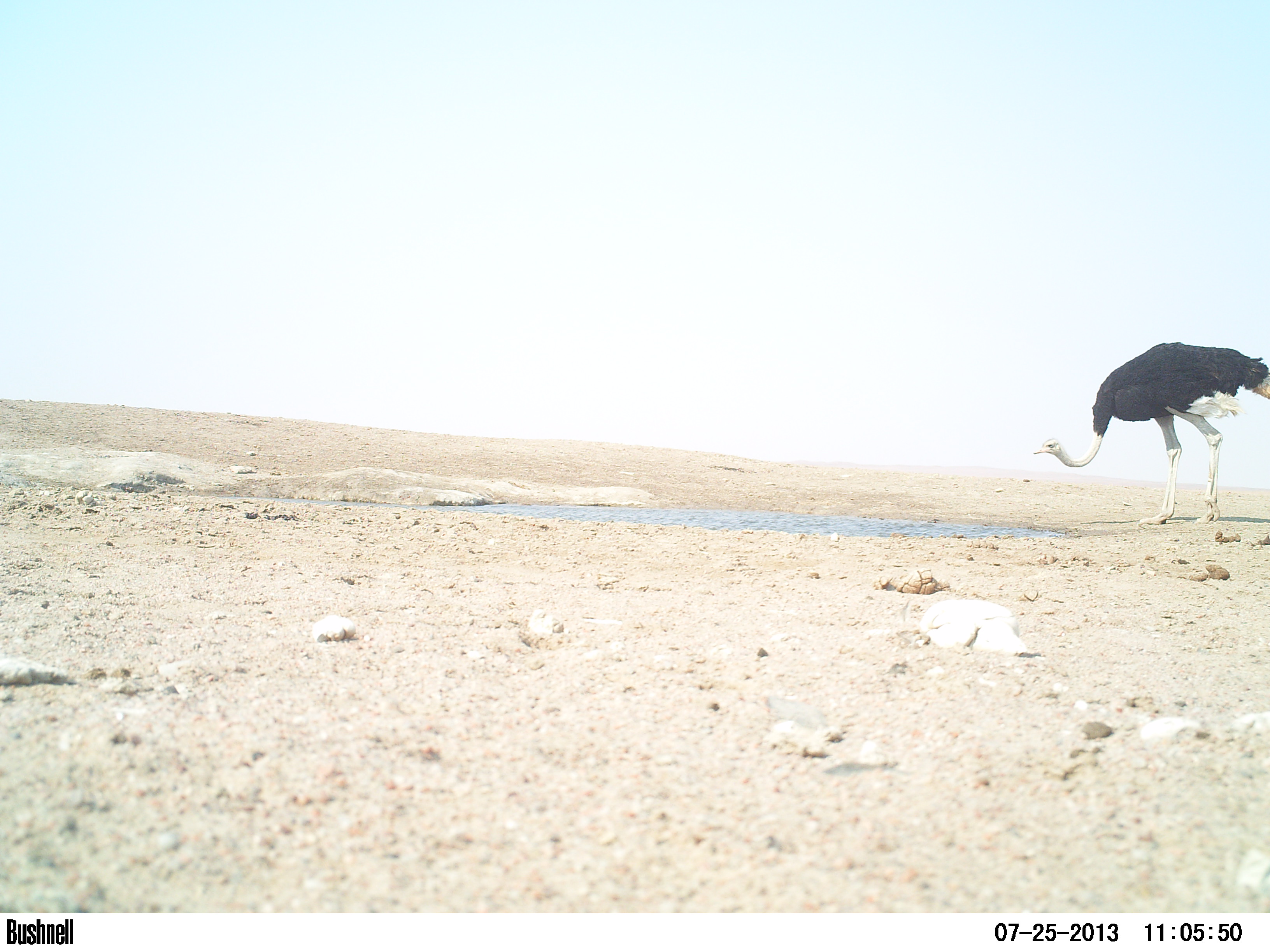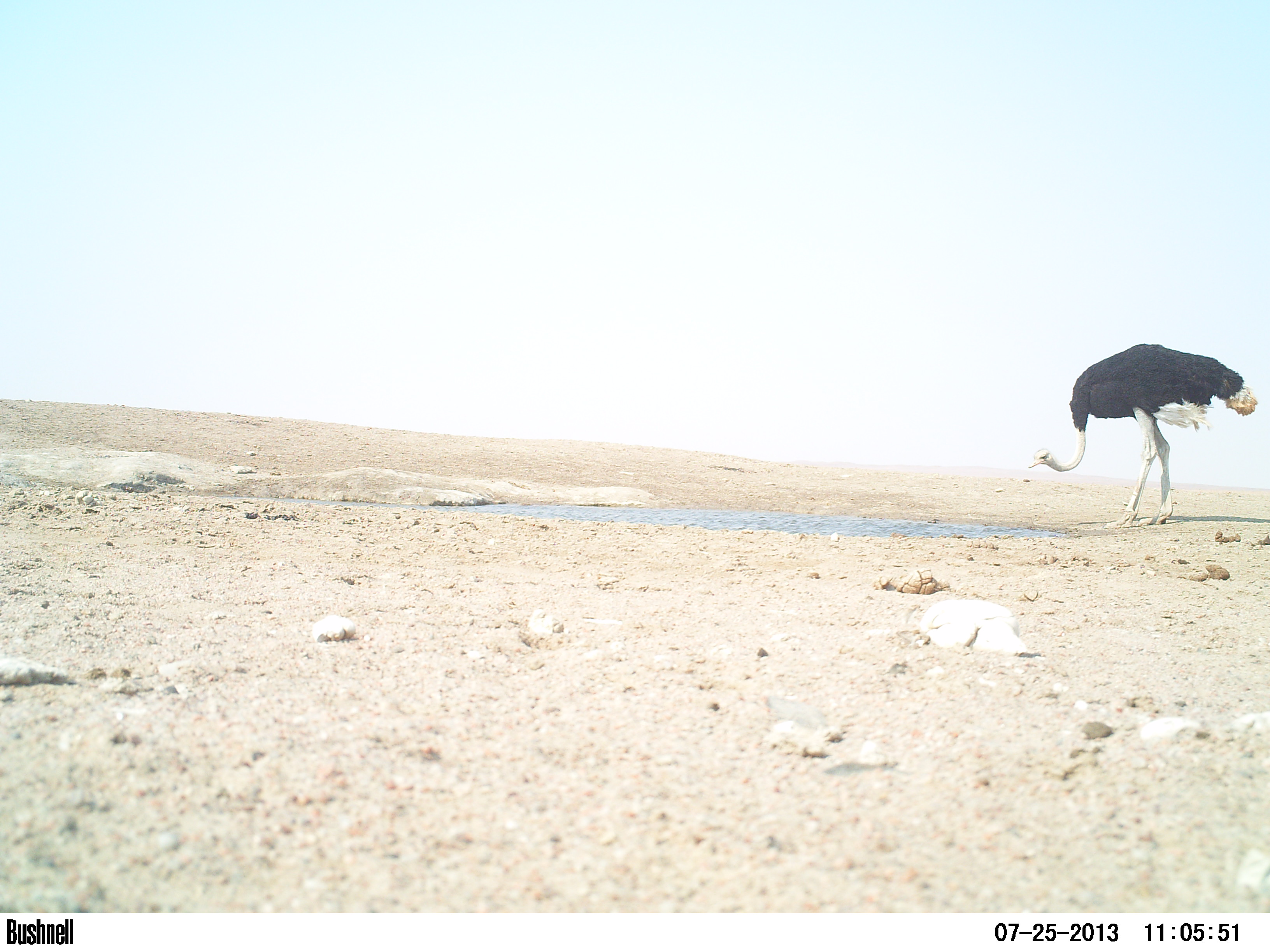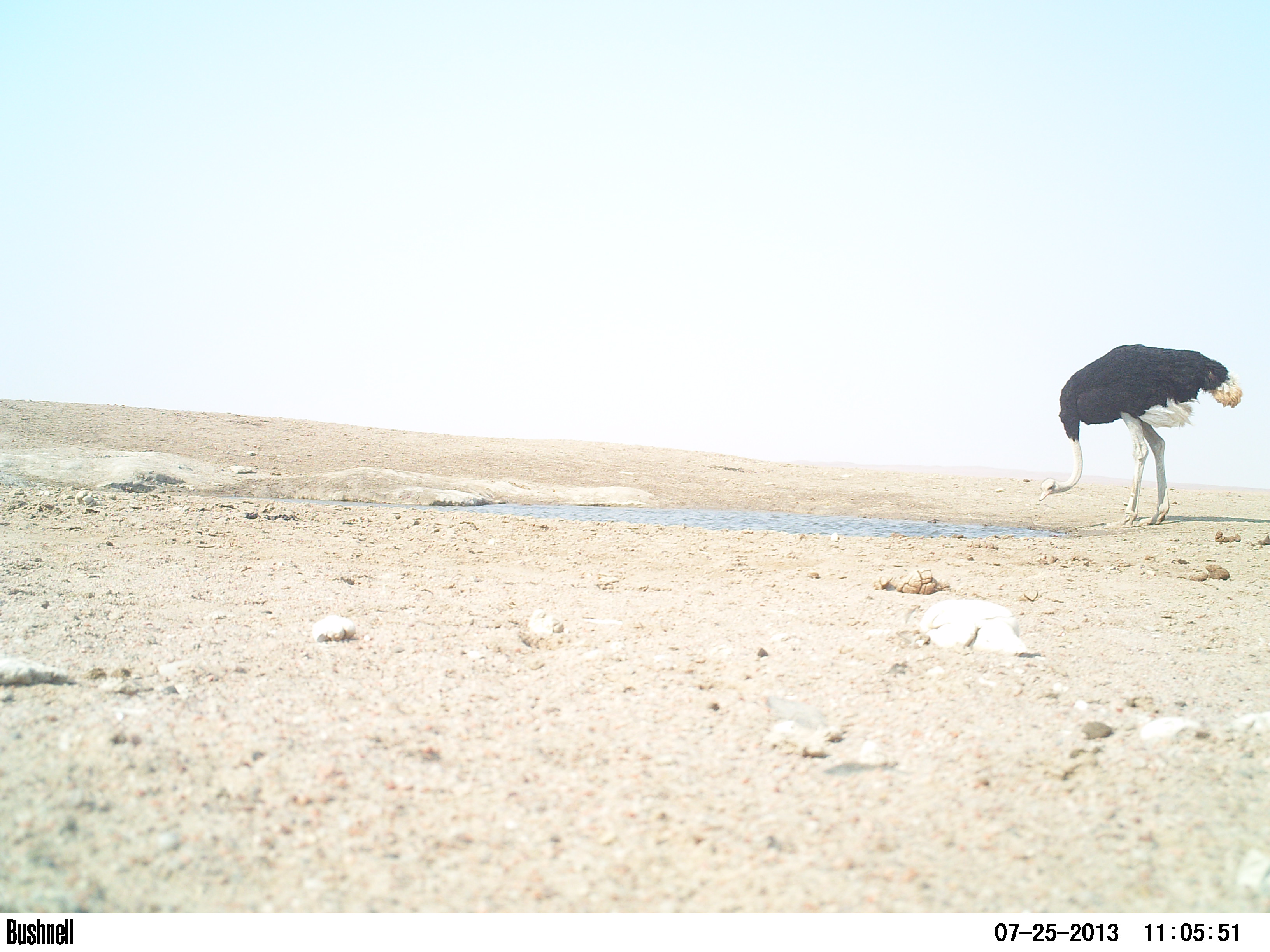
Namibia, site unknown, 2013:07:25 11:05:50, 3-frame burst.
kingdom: Animalia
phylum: Chordata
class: Aves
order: Struthioniformes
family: Struthionidae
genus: Struthio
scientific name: Struthio camelus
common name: common ostrich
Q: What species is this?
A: Struthio camelus (common ostrich).